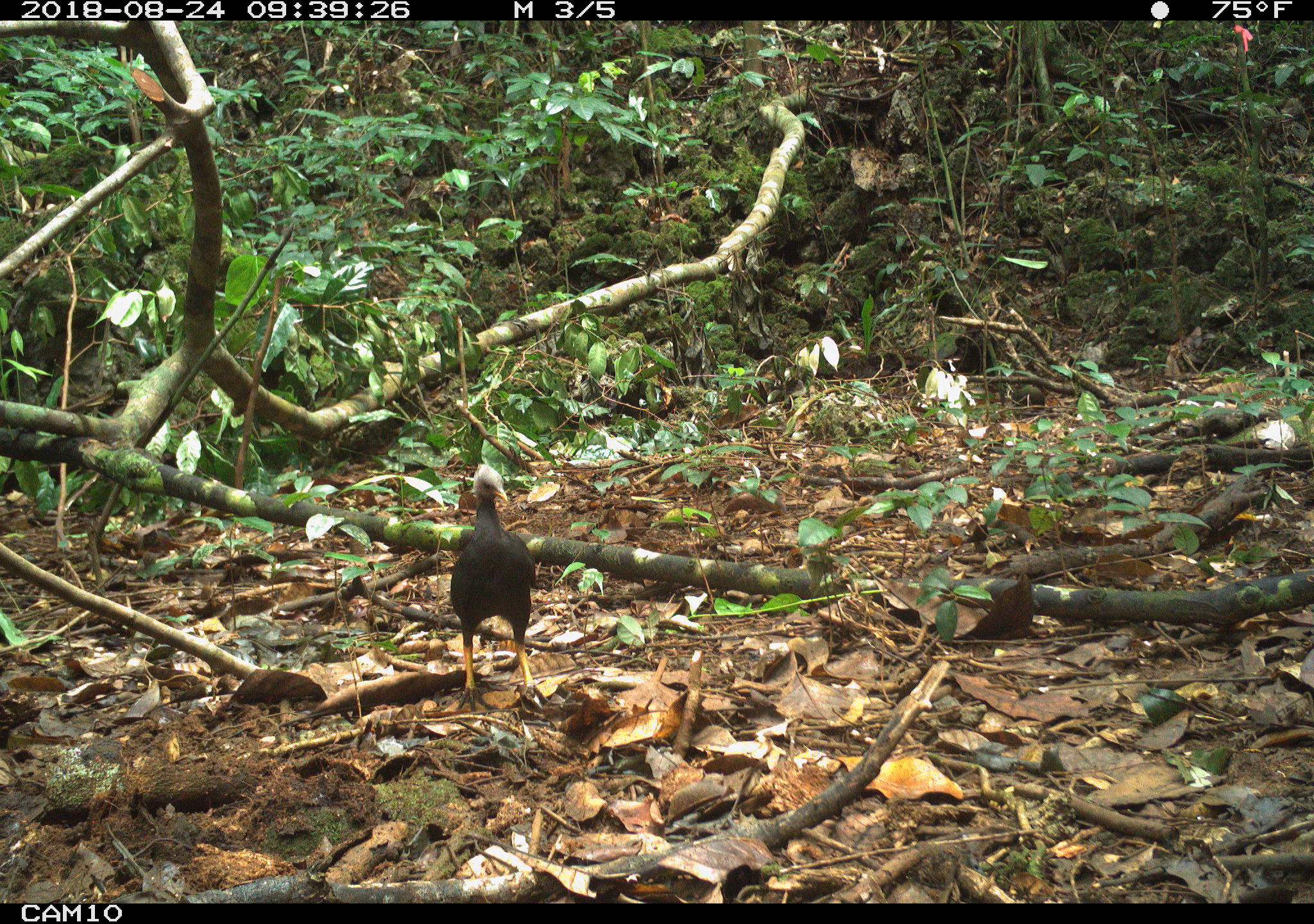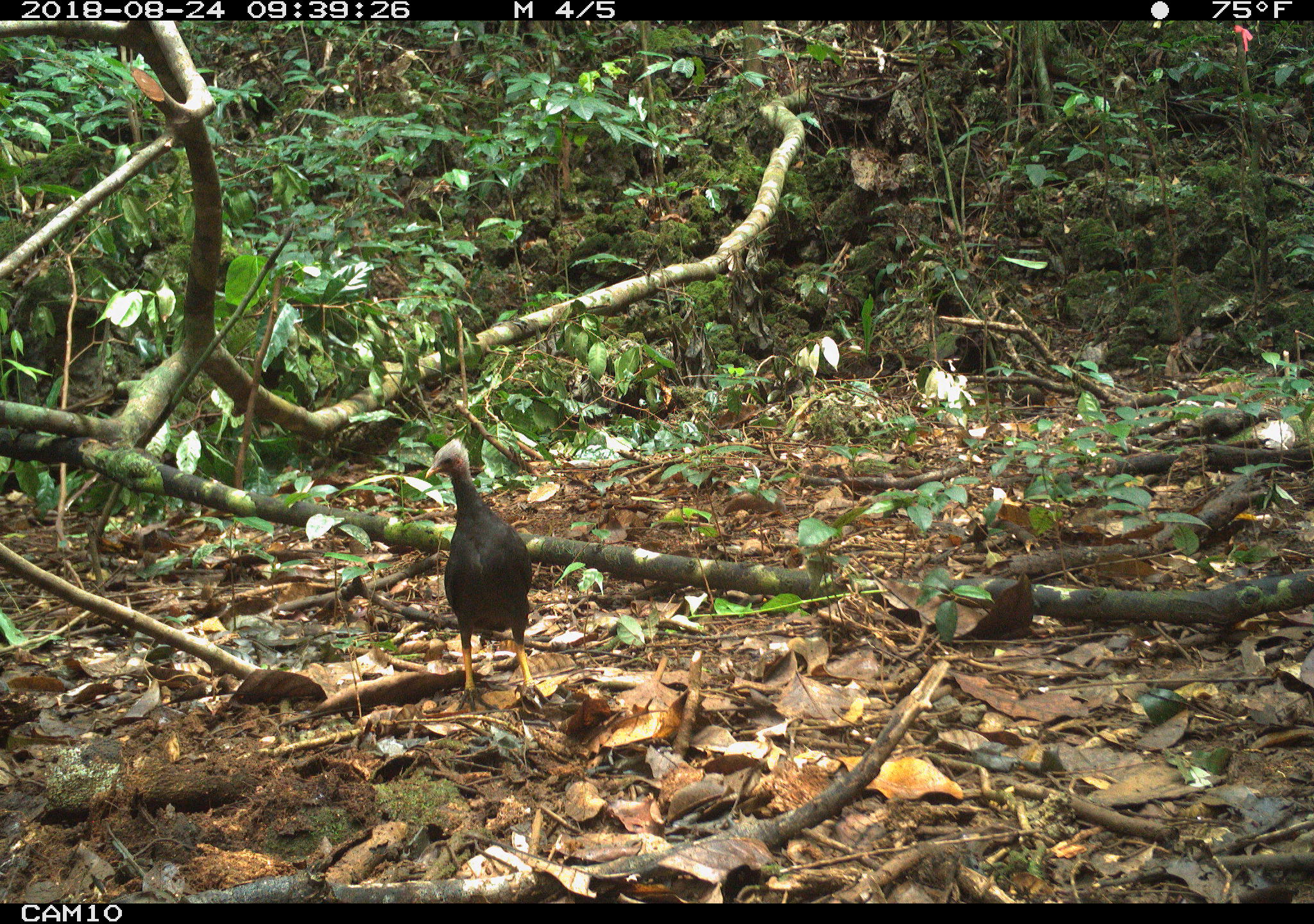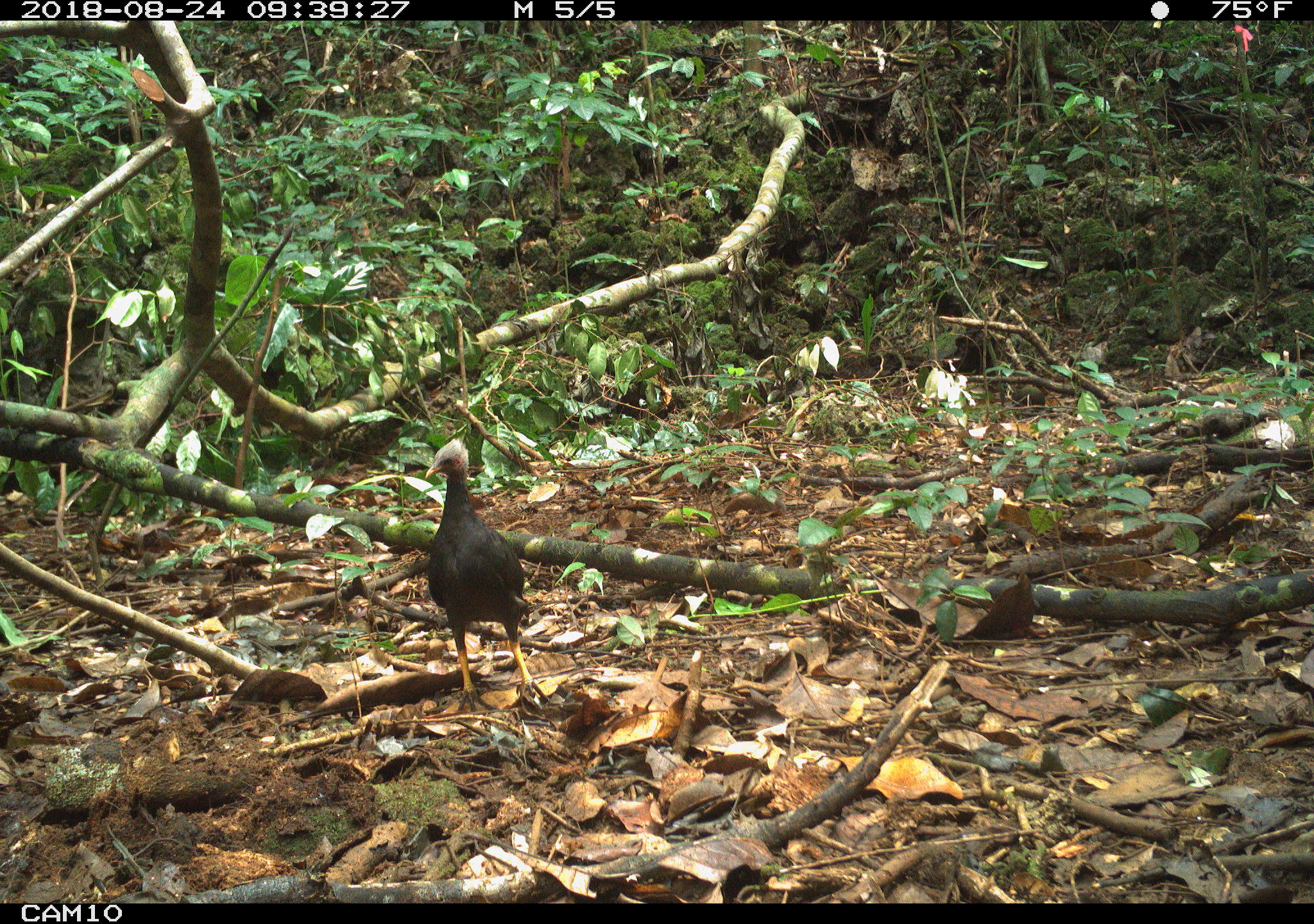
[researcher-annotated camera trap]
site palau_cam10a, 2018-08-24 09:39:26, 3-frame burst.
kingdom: Animalia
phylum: Chordata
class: Aves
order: Galliformes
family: Megapodiidae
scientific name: Megapodiidae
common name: megapode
Megapode (Megapodiidae).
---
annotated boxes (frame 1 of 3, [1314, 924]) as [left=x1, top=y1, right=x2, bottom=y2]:
megapode: [left=438, top=460, right=552, bottom=719]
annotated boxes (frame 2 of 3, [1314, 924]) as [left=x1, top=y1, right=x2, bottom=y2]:
megapode: [left=422, top=441, right=548, bottom=715]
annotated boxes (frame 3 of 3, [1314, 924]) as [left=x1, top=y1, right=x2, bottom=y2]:
megapode: [left=418, top=440, right=543, bottom=712]